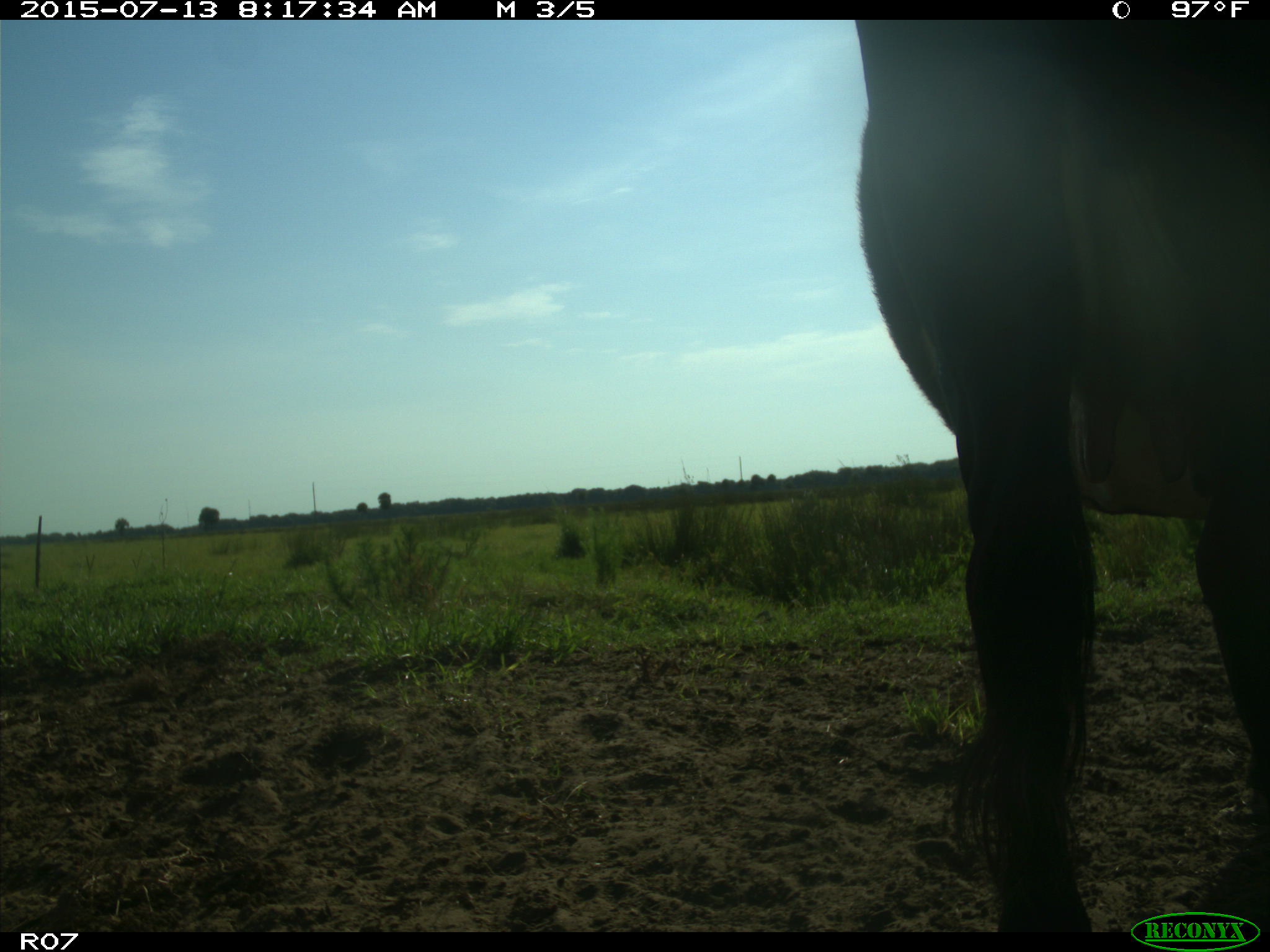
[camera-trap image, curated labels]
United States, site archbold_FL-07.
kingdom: Animalia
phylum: Chordata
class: Mammalia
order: Artiodactyla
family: Bovidae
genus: Bos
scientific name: Bos taurus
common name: domestic cow